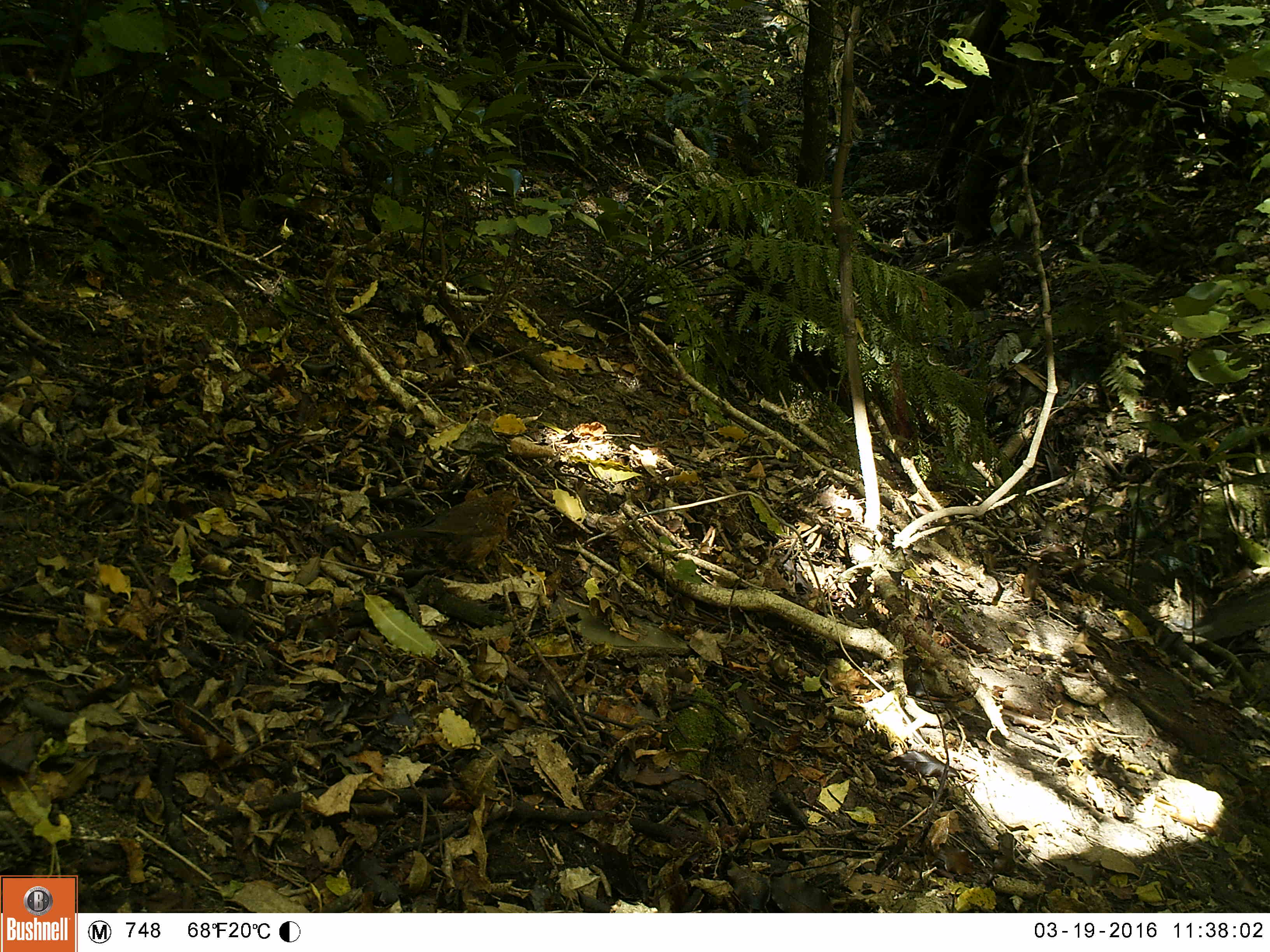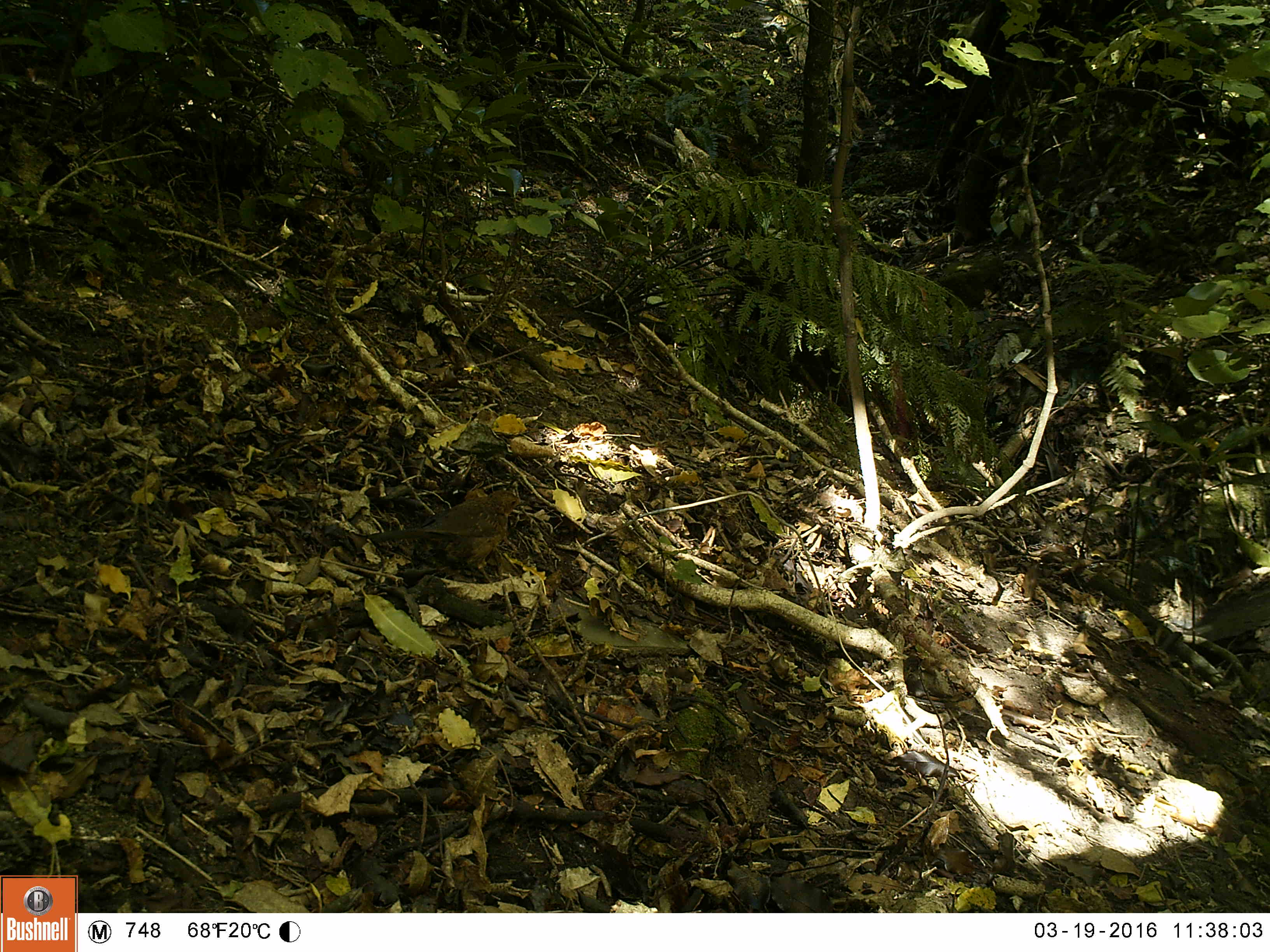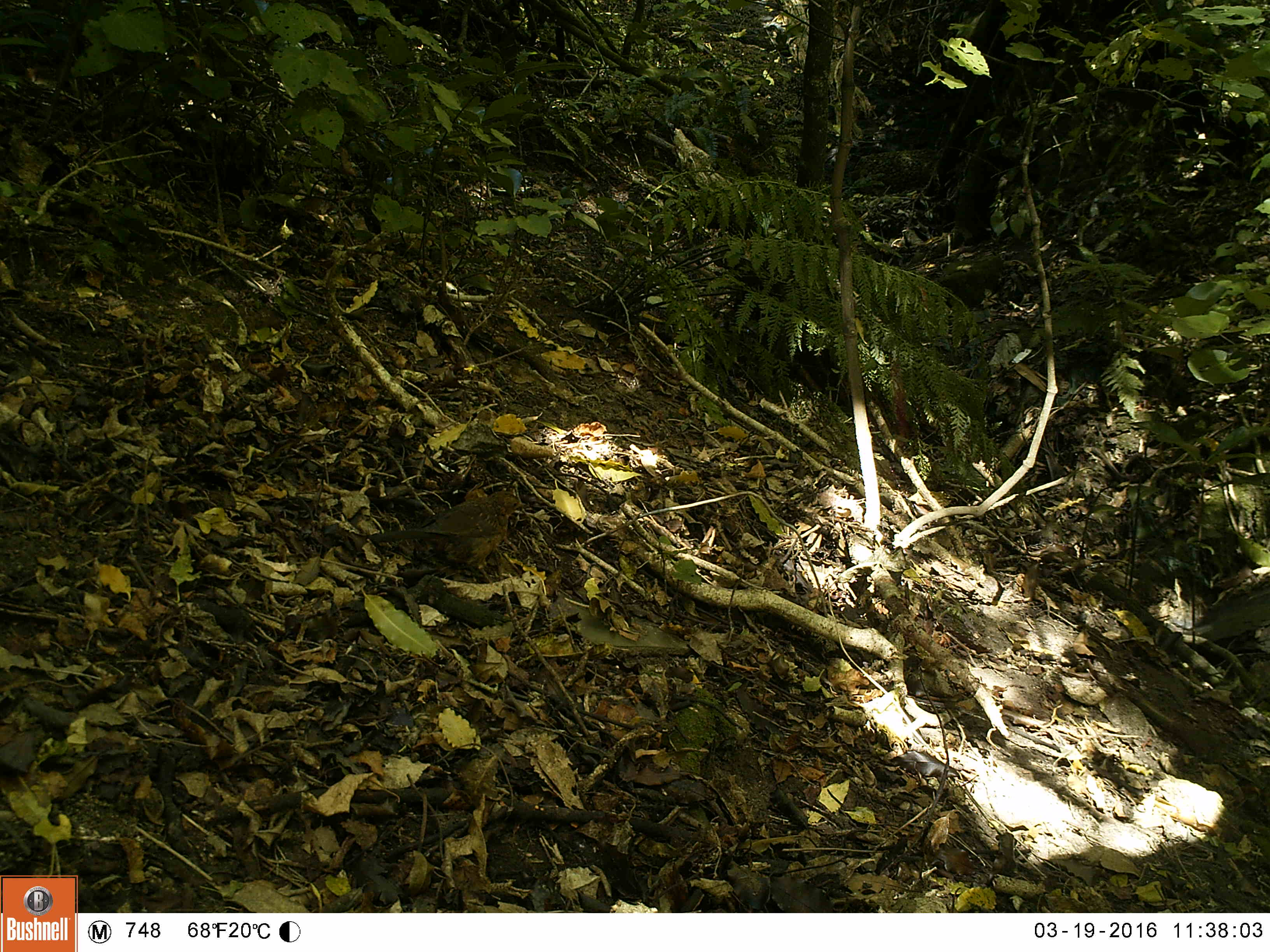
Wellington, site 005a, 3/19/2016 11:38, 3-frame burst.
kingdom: Animalia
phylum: Chordata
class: Aves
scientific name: Aves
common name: bird